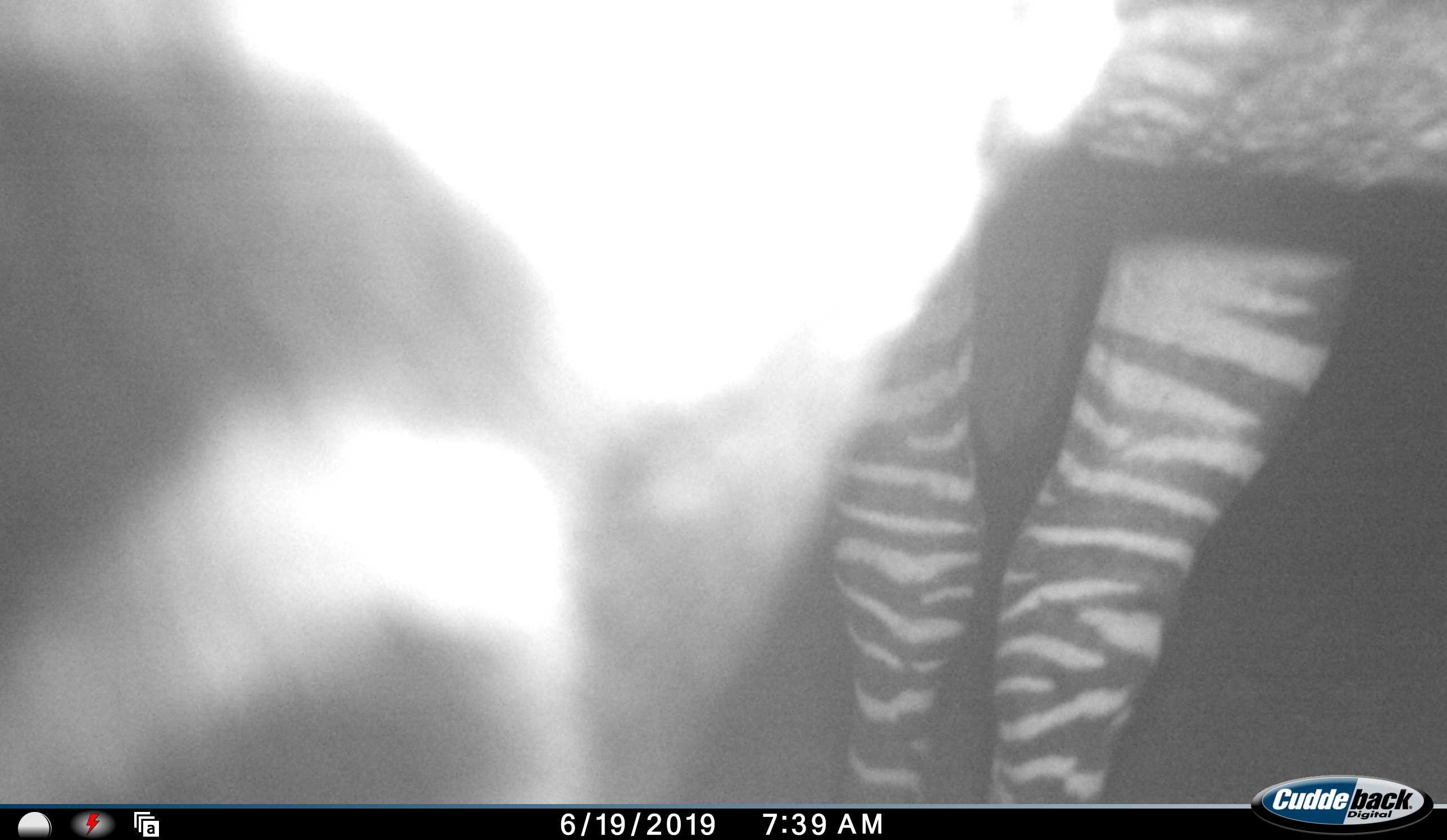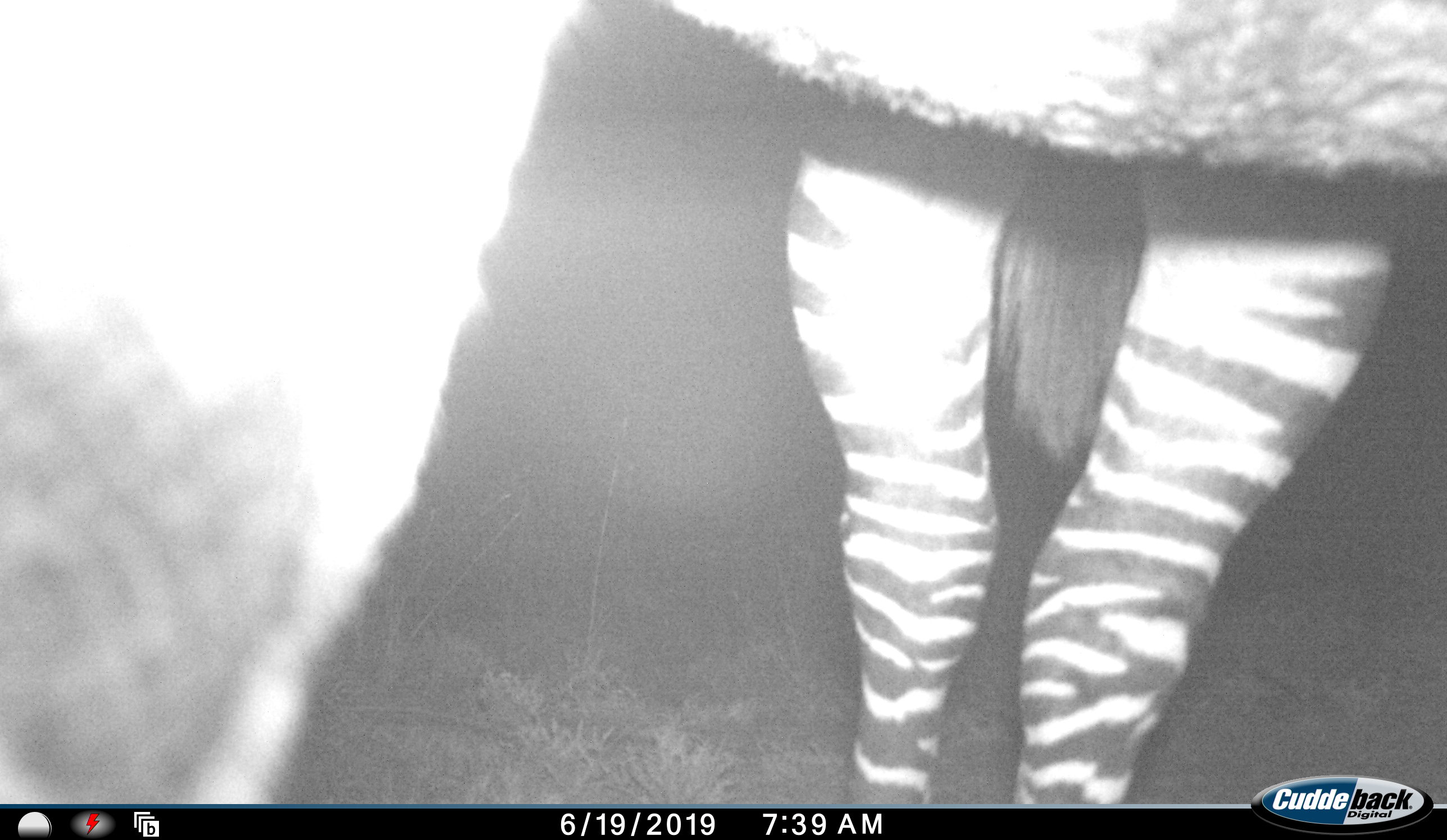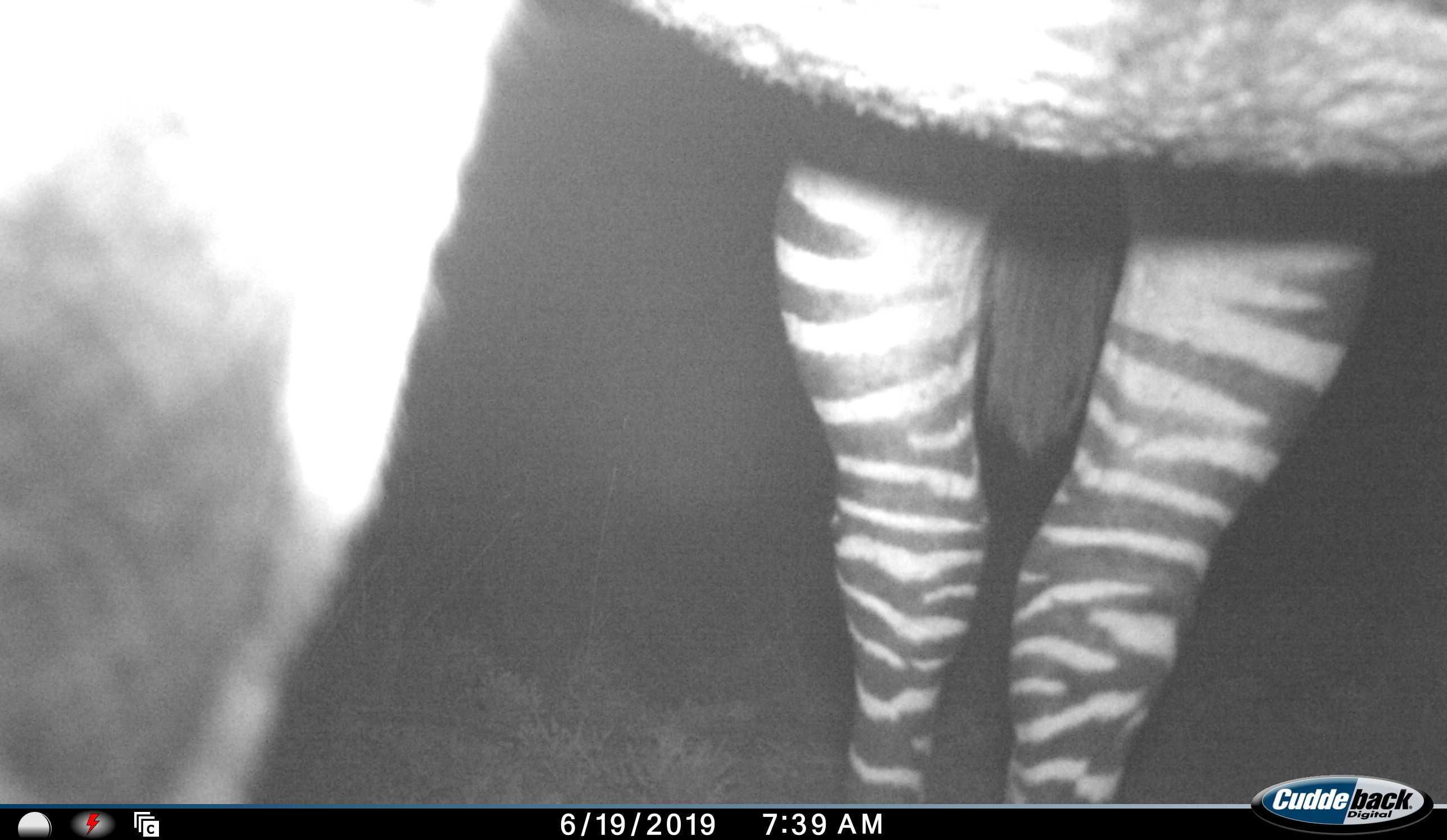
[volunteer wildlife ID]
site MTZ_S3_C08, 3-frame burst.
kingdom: Animalia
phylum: Chordata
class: Mammalia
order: Perissodactyla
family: Equidae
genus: Equus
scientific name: Equus zebra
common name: mountain zebra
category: zebramountain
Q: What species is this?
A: Zebramountain (mountain zebra) (Equus zebra).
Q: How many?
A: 1.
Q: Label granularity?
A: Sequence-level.